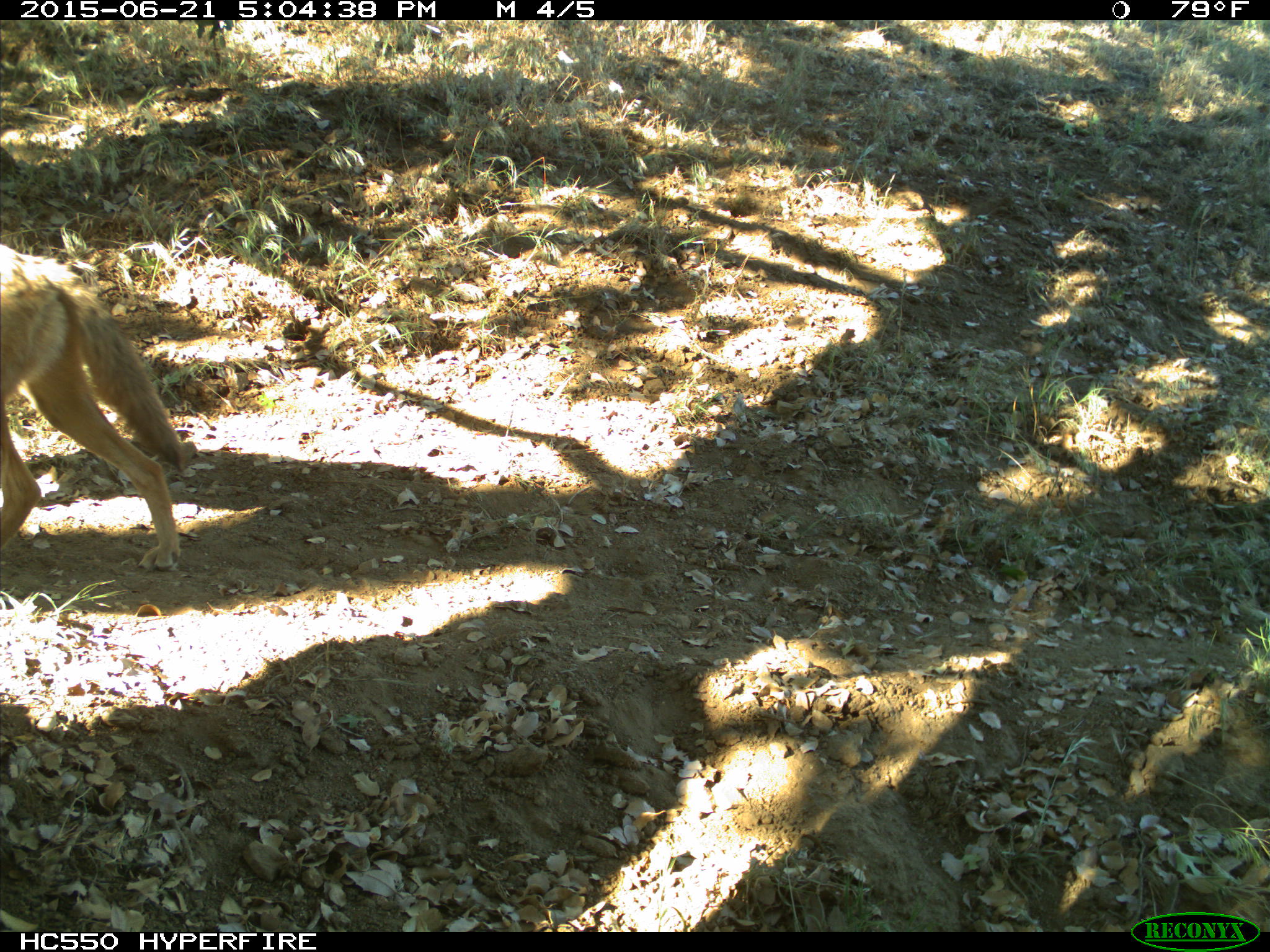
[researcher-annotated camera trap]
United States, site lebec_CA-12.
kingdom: Animalia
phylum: Chordata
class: Mammalia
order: Carnivora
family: Canidae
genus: Canis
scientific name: Canis latrans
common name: coyote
Canis latrans (coyote).